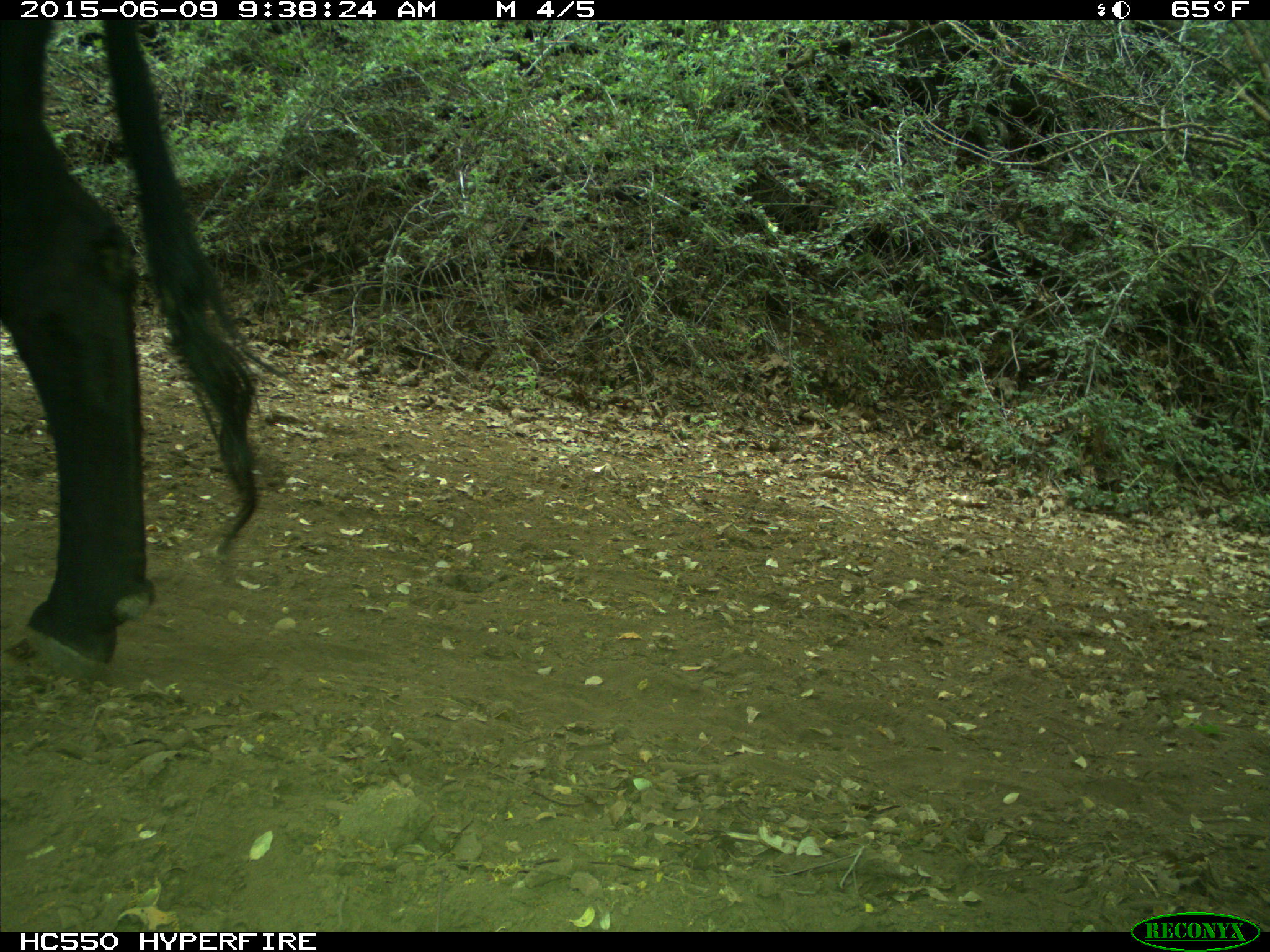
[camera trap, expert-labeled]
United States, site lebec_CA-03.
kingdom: Animalia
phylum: Chordata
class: Mammalia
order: Artiodactyla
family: Bovidae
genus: Bos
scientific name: Bos taurus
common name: domestic cow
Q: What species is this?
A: Bos taurus (domestic cow).